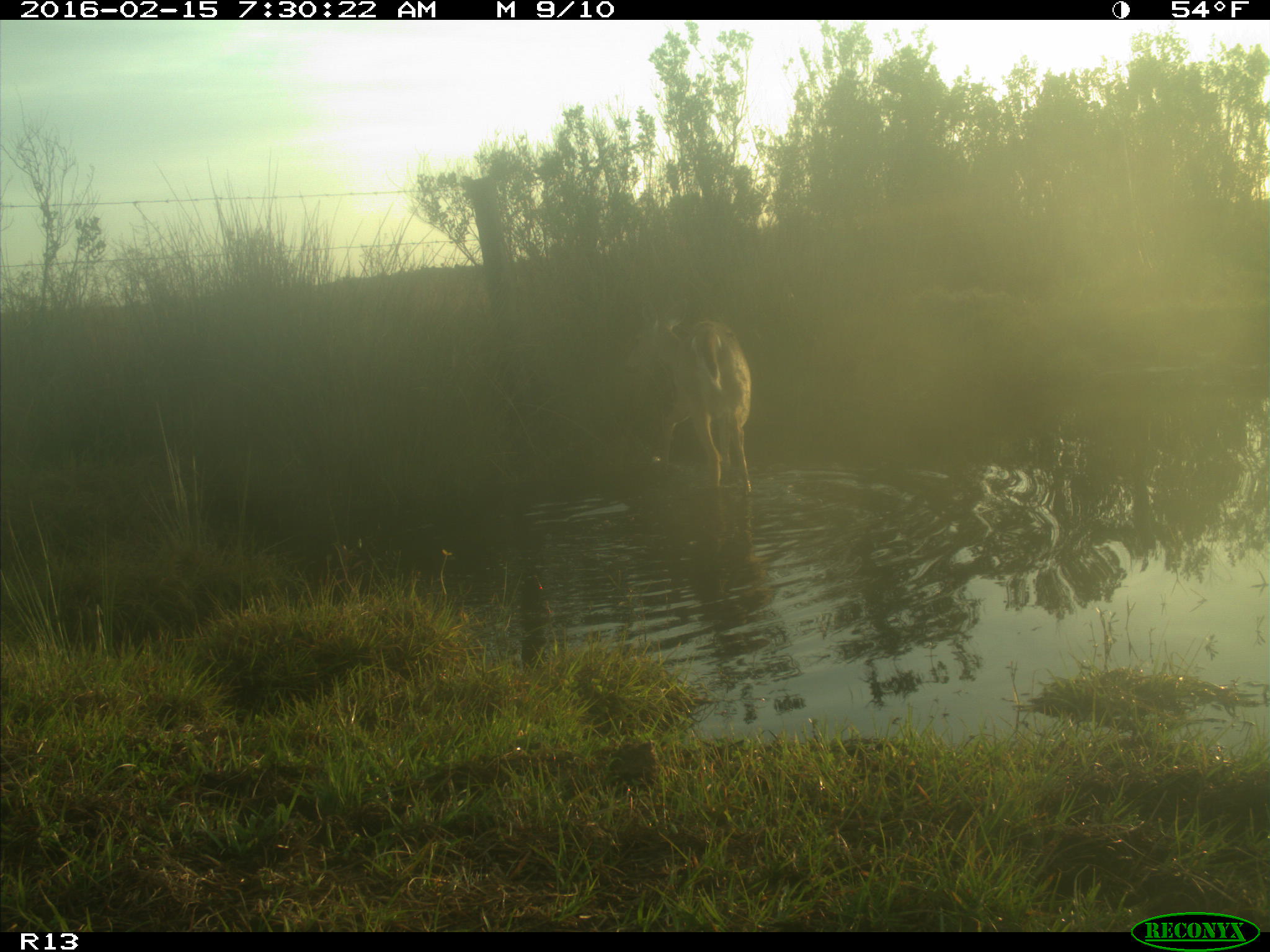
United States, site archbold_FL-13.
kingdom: Animalia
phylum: Chordata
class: Mammalia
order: Artiodactyla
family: Cervidae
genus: Odocoileus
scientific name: Odocoileus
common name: deer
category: unidentified deer